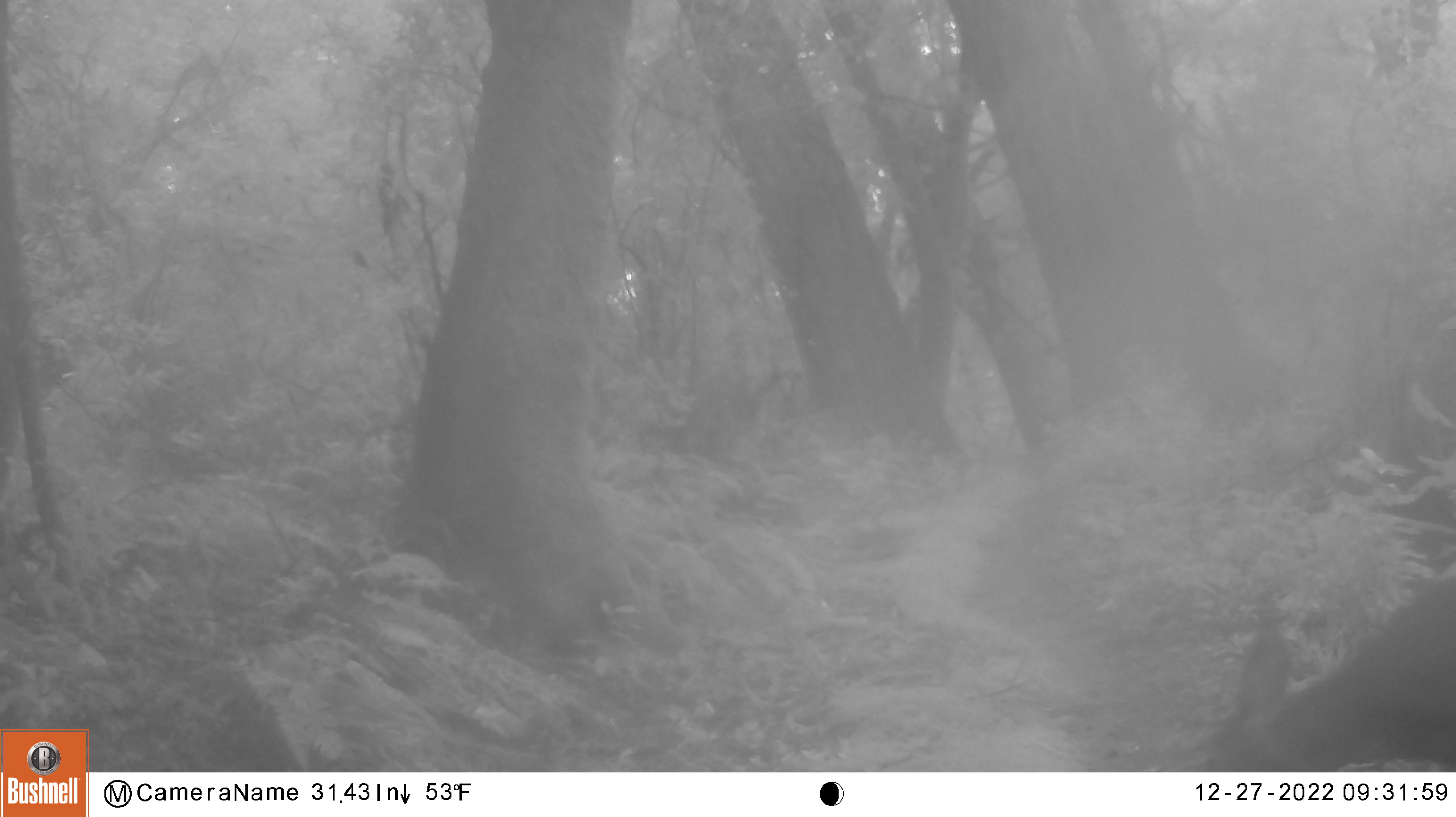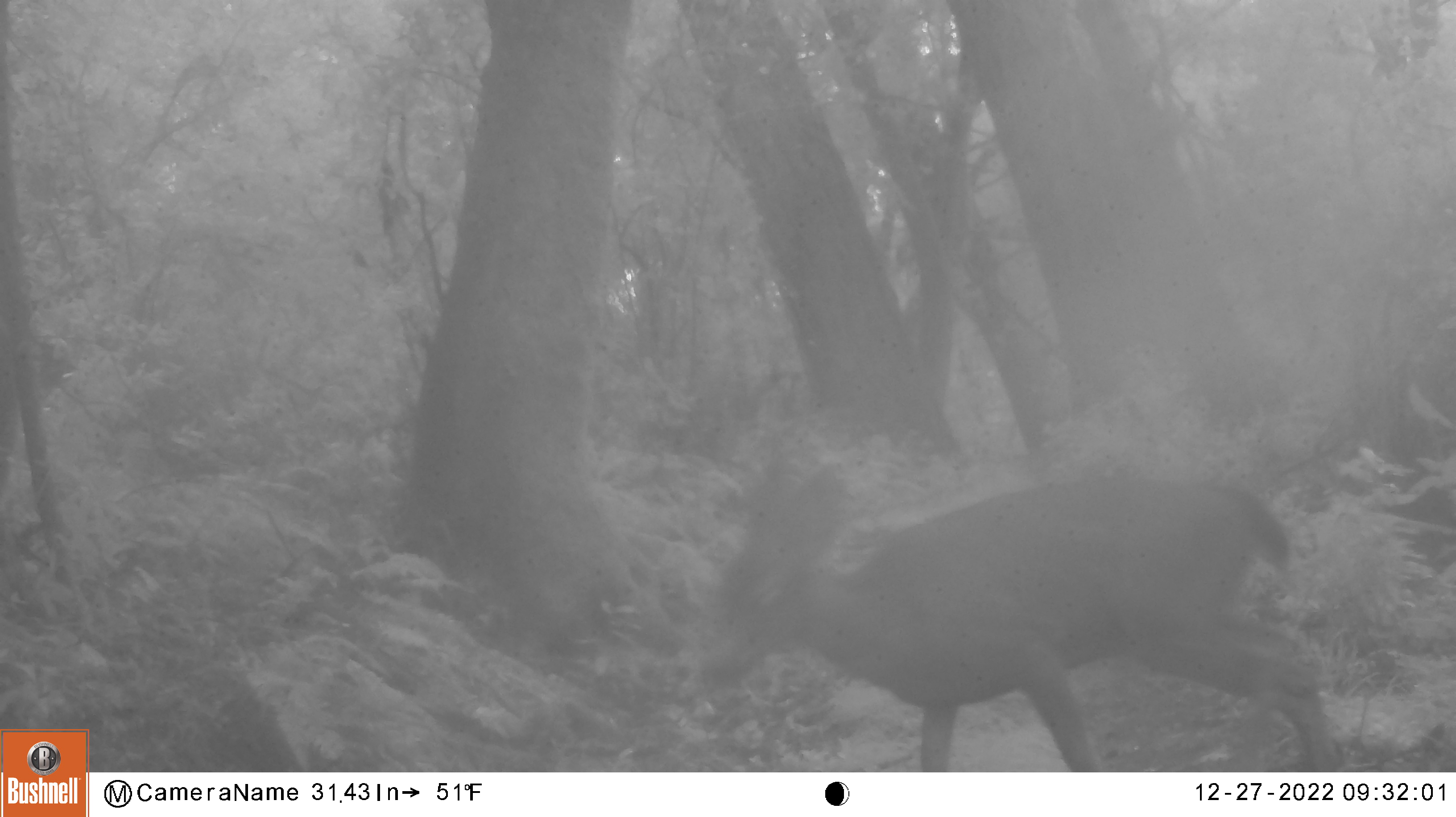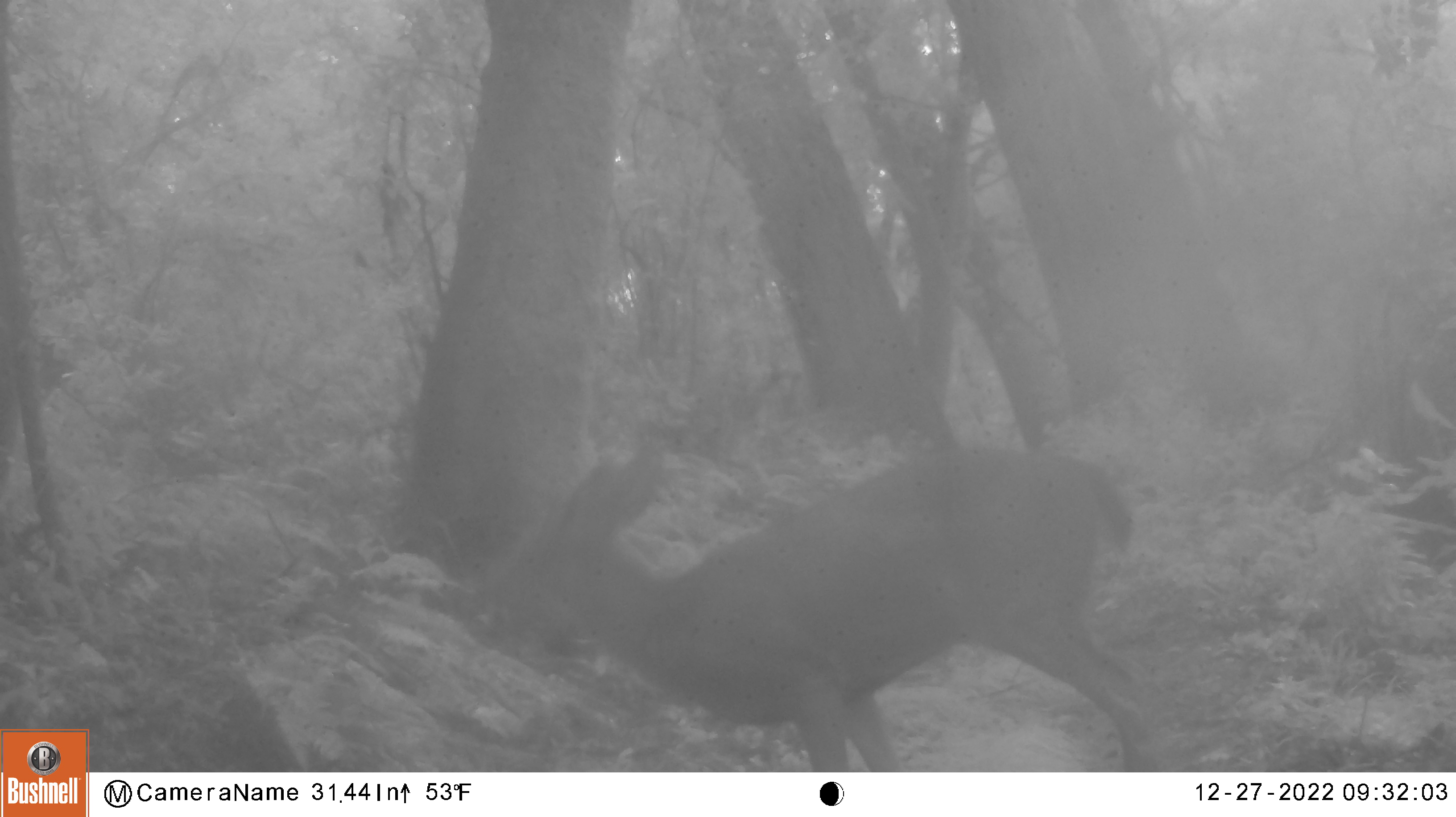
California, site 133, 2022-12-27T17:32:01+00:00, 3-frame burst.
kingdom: Animalia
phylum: Chordata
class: Mammalia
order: Artiodactyla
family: Cervidae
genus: Odocoileus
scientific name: Odocoileus hemionus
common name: mule deer